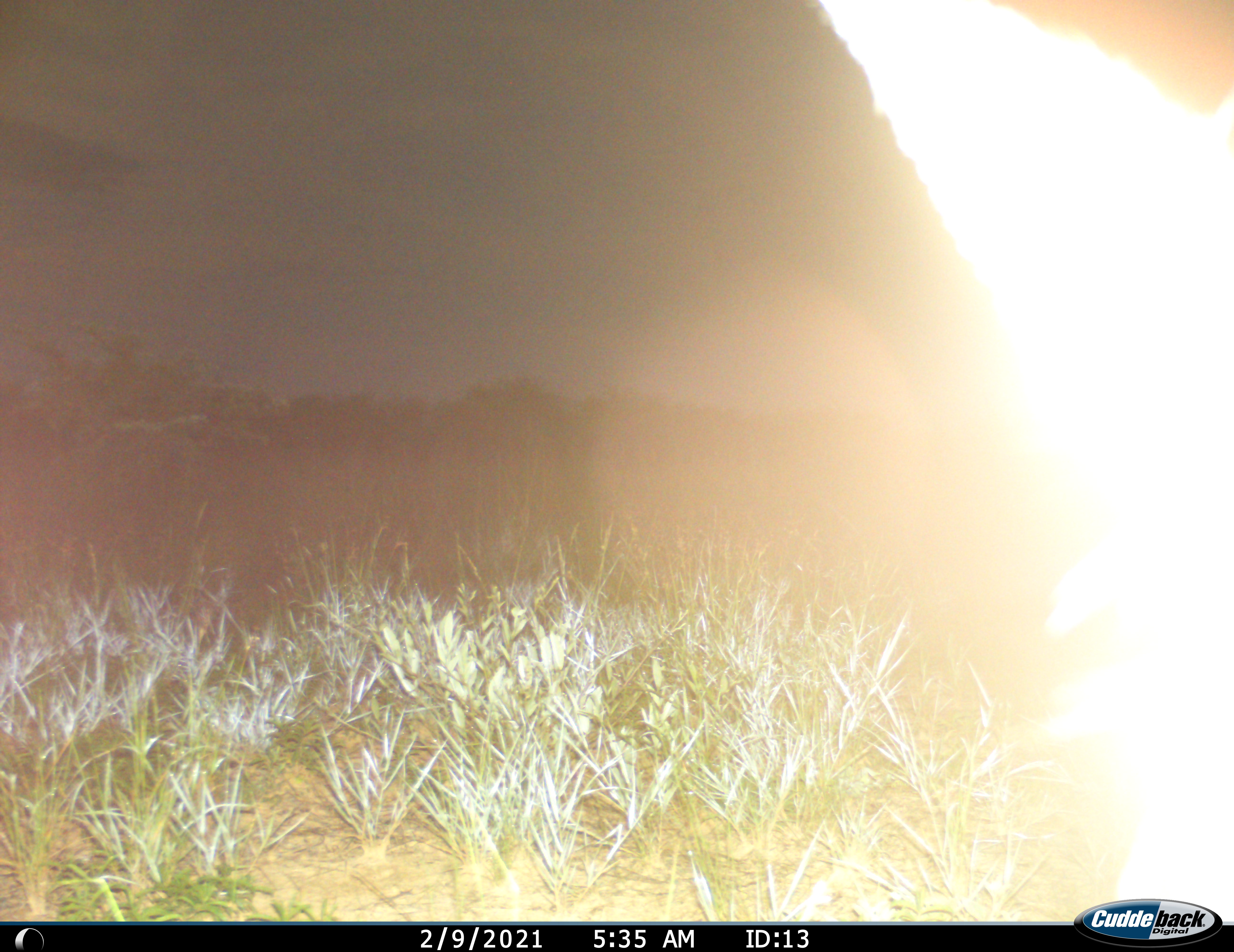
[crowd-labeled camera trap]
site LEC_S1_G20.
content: unidentified animal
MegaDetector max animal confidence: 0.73